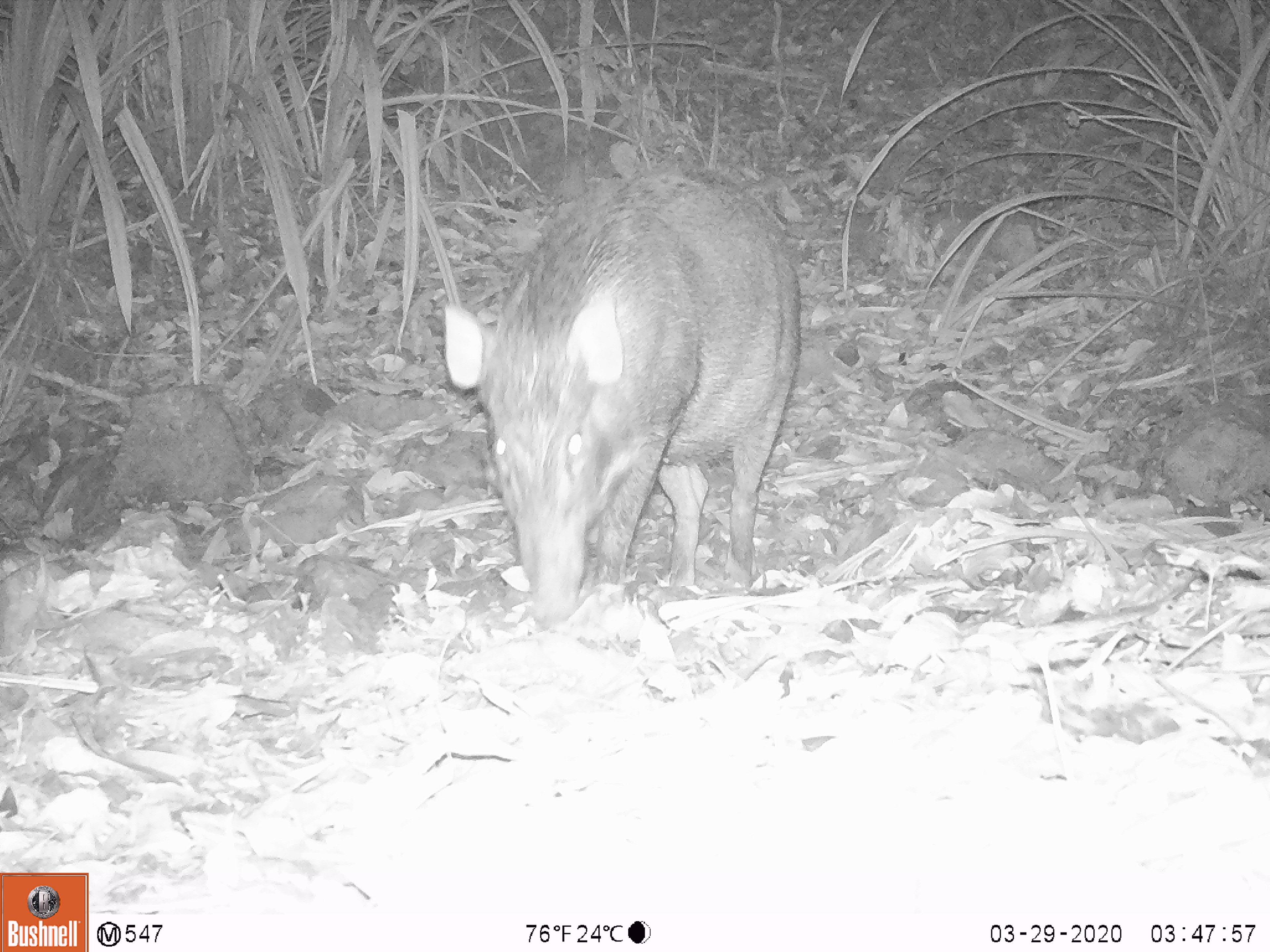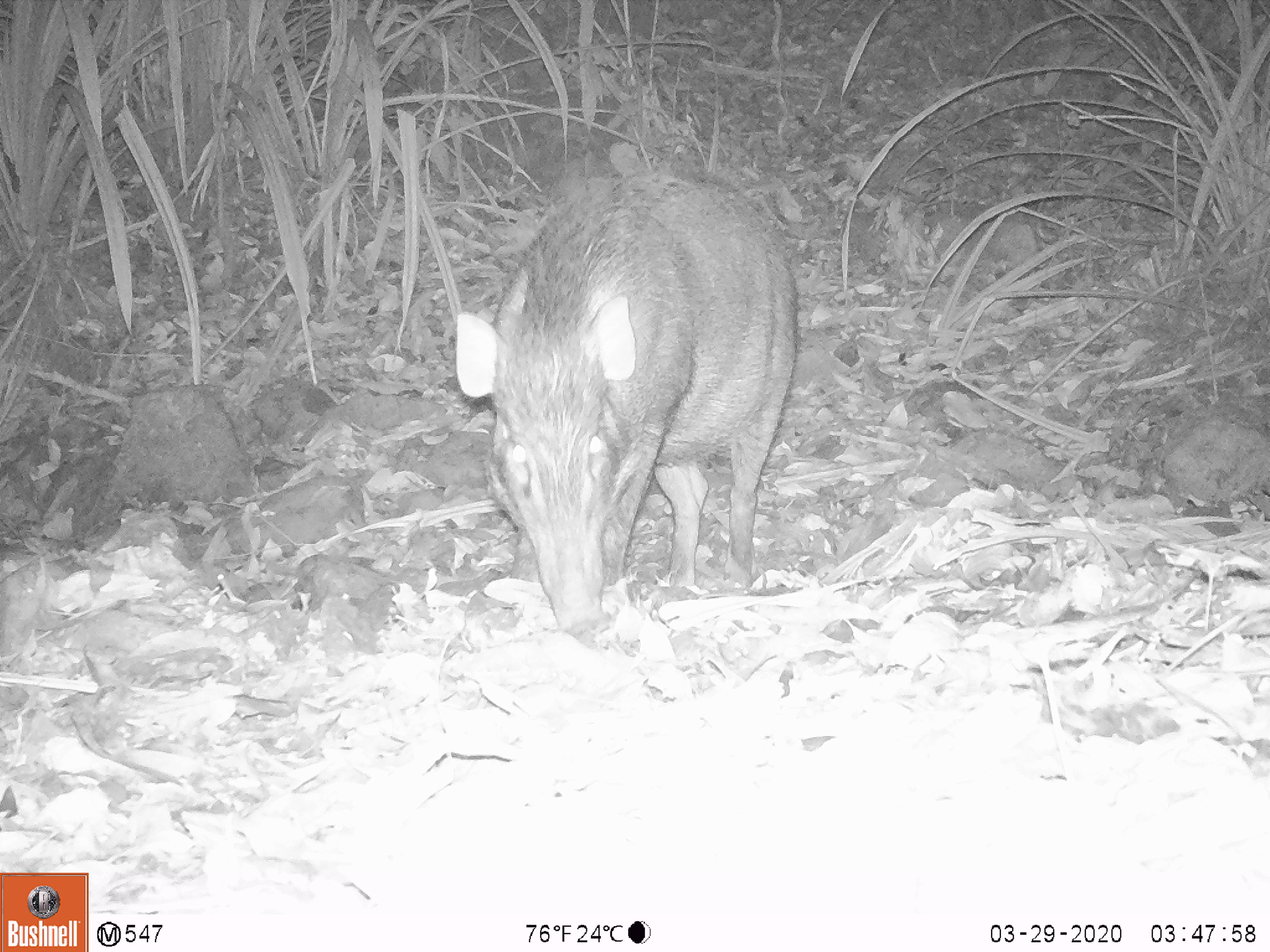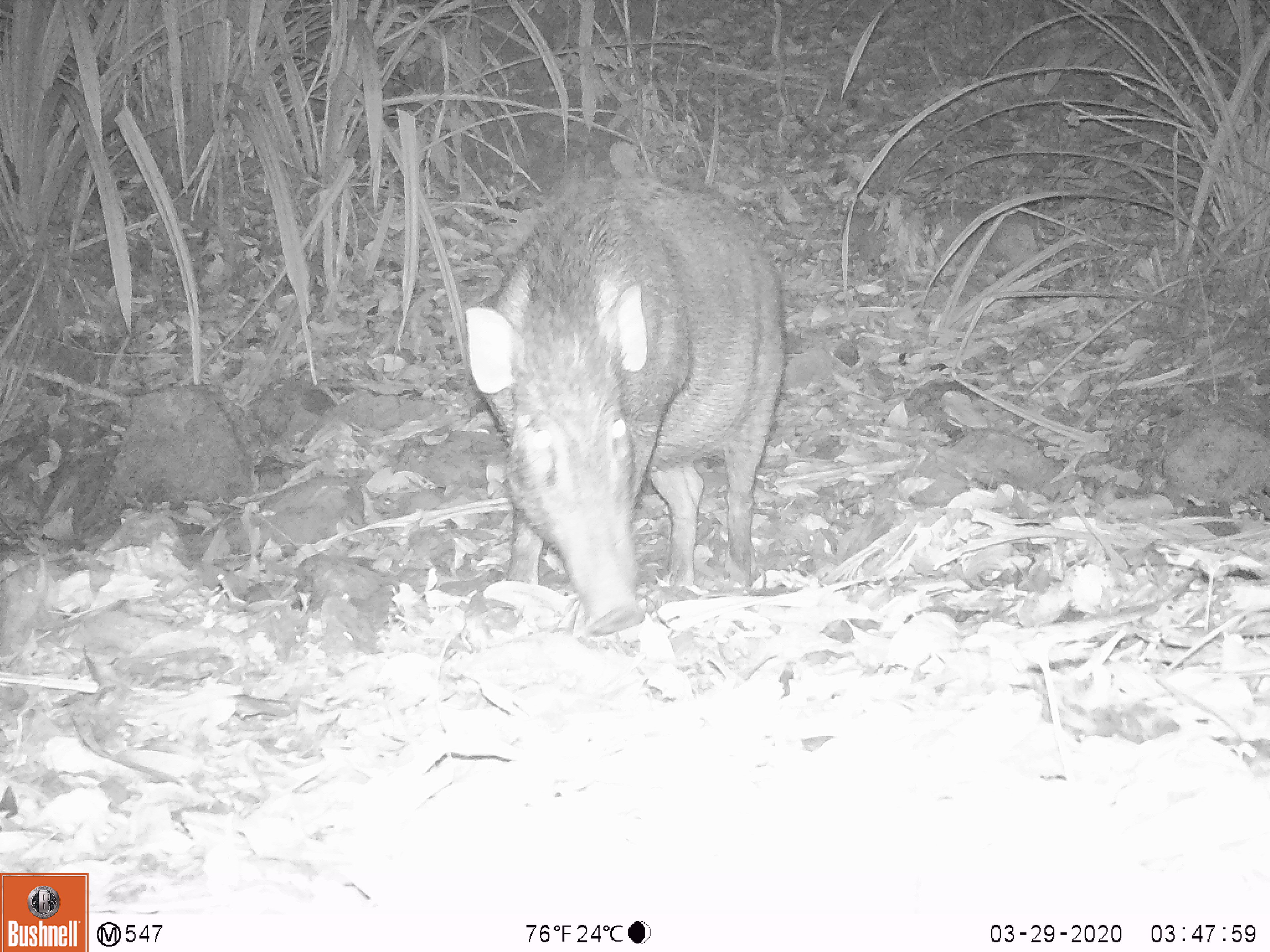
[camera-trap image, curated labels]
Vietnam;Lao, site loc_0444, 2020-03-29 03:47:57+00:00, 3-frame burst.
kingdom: Animalia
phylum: Chordata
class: Mammalia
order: Artiodactyla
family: Suidae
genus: Sus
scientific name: Sus scrofa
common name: eurasian wild pig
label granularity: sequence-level